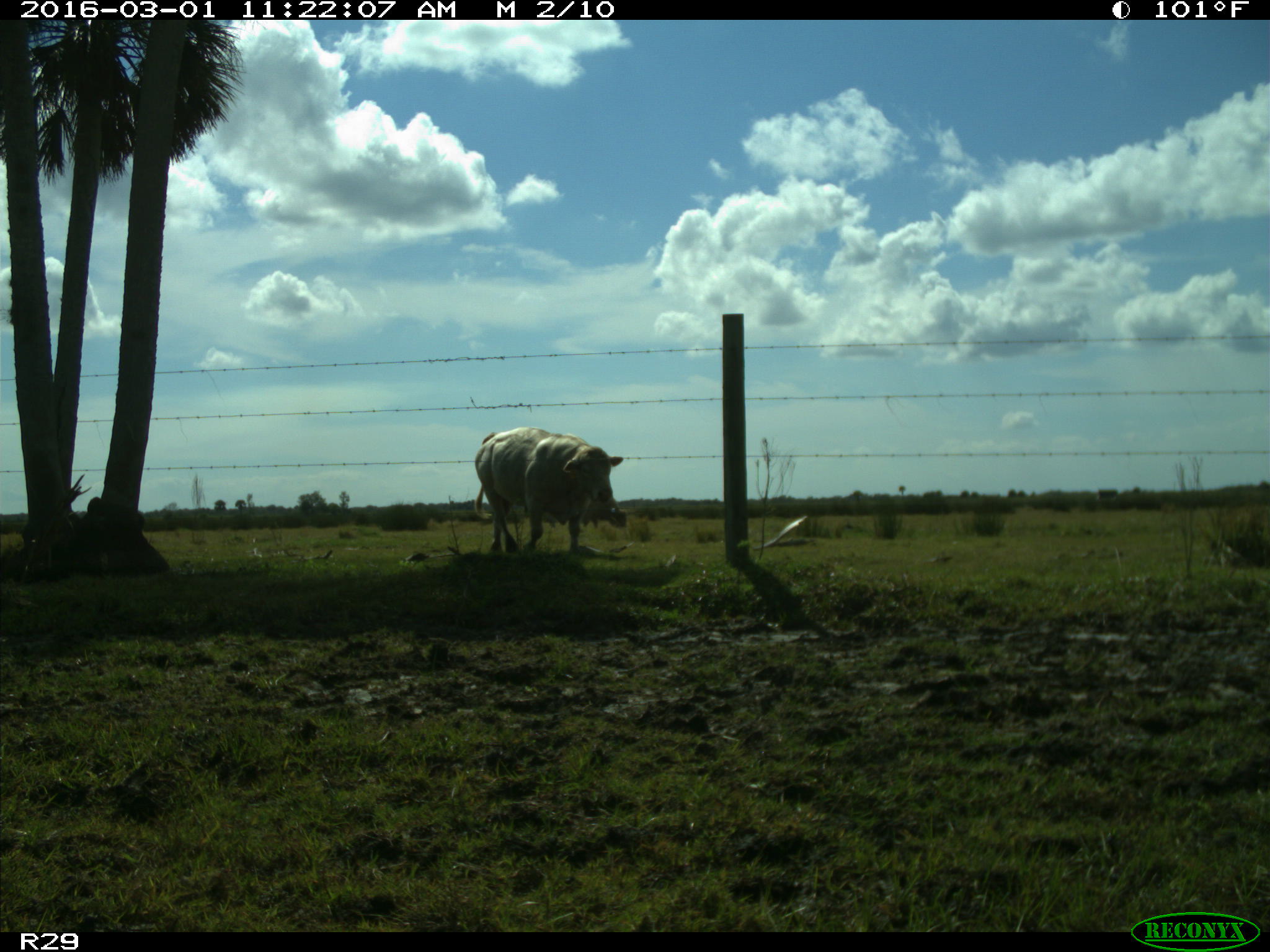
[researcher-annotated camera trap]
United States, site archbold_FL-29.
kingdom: Animalia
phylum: Chordata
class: Mammalia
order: Artiodactyla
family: Bovidae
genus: Bos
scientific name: Bos taurus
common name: domestic cow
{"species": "Bos taurus (domestic cow)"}